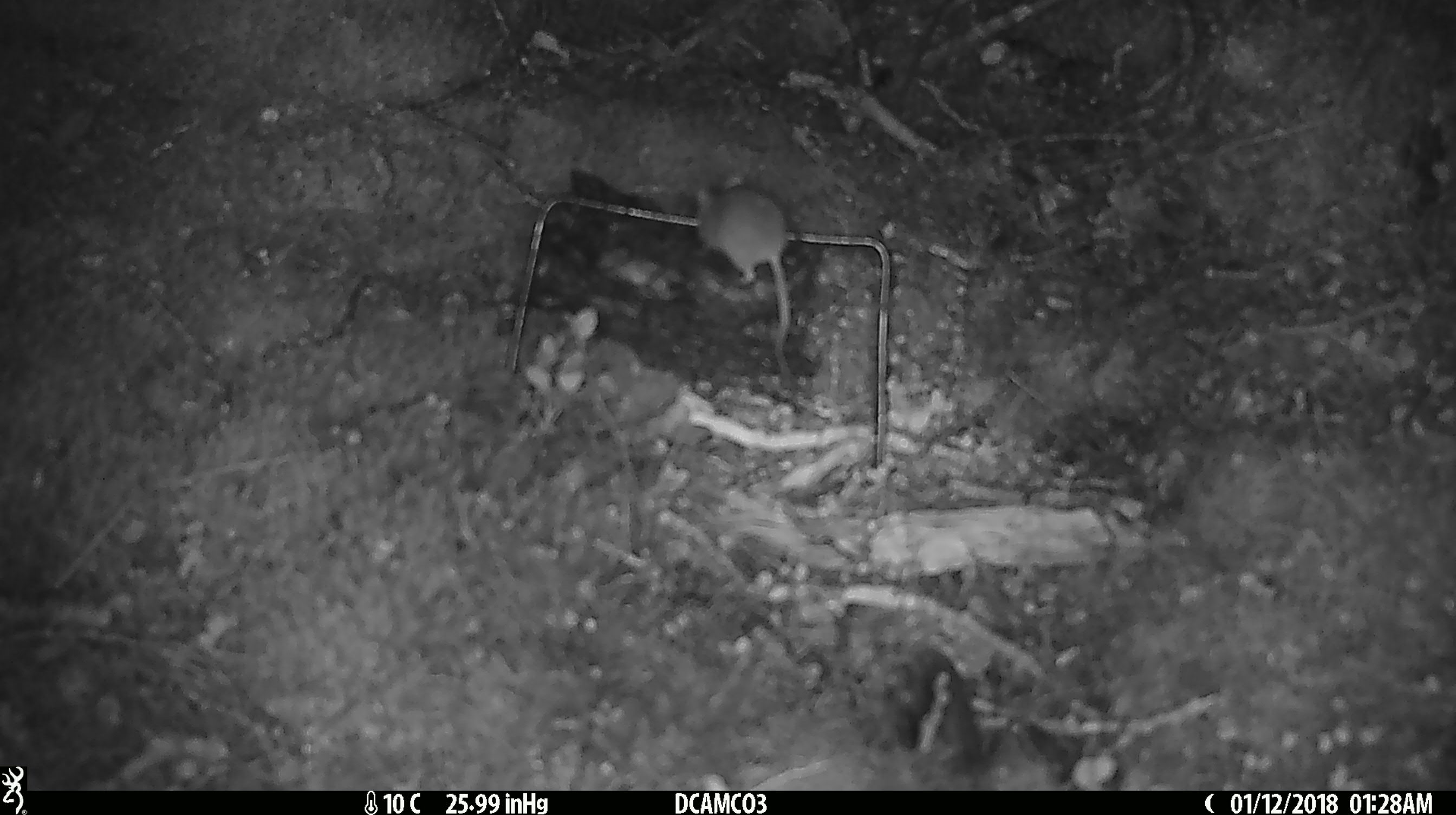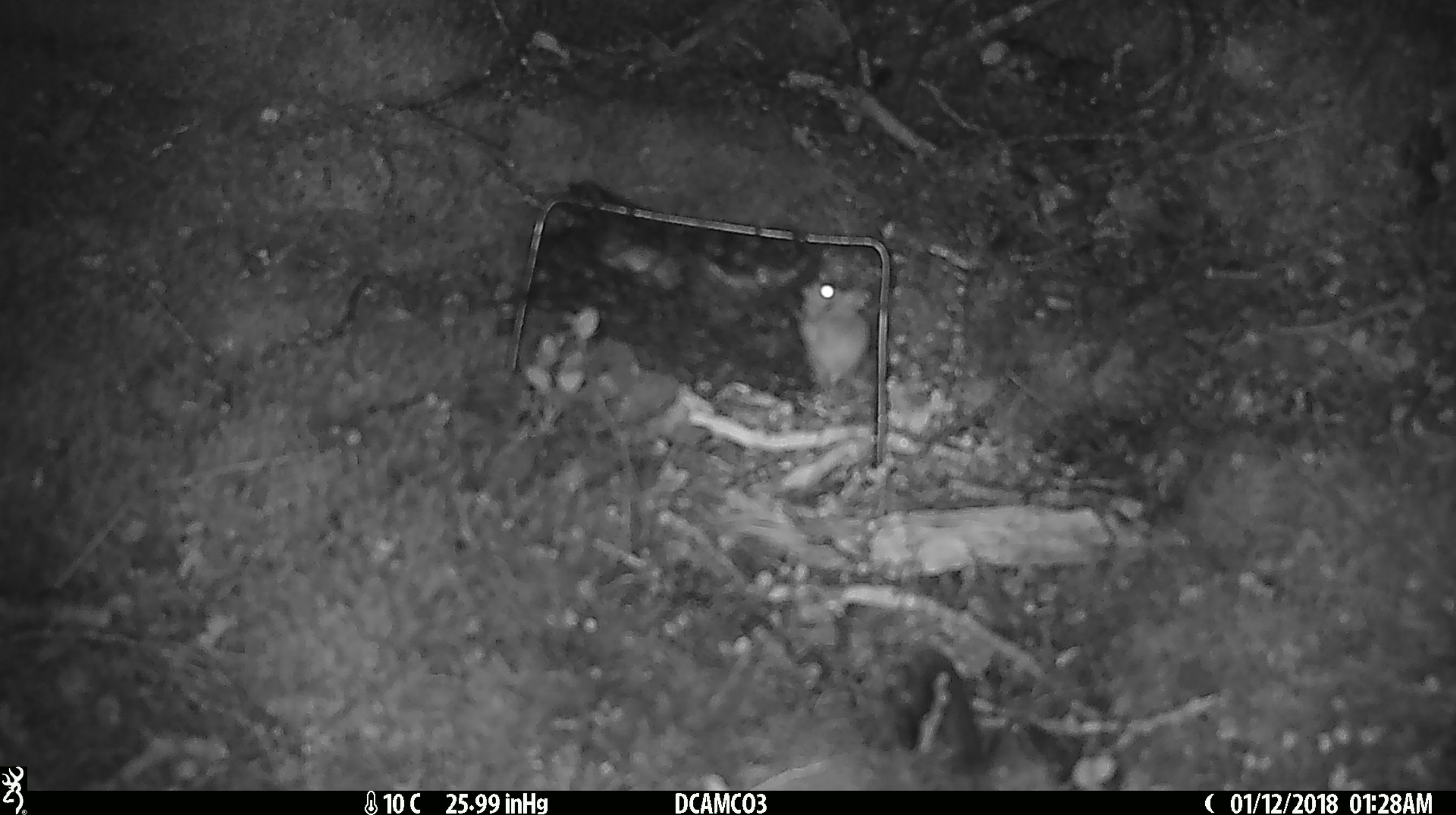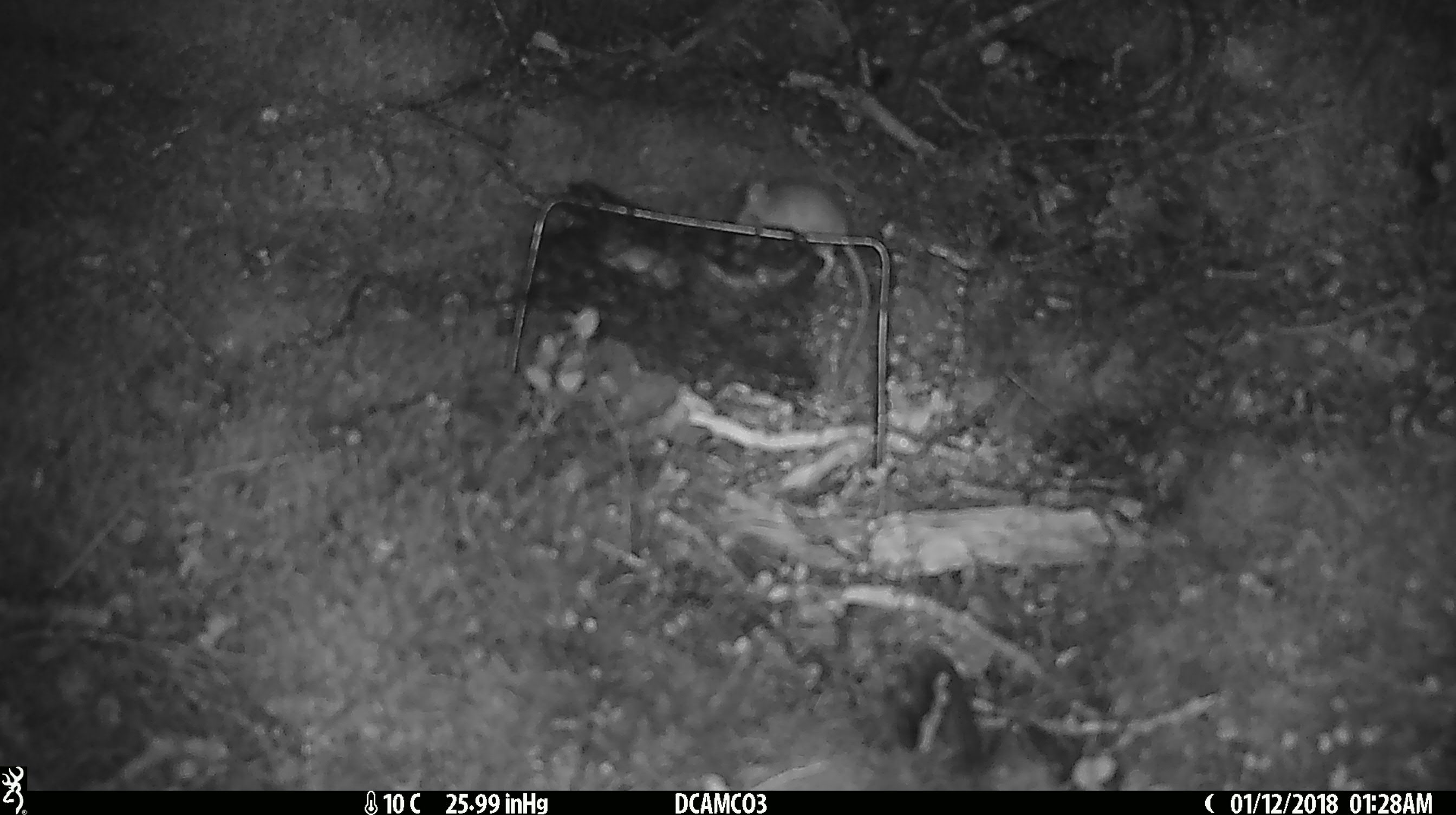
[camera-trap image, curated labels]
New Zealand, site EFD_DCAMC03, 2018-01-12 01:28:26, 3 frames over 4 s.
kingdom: Animalia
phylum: Chordata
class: Mammalia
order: Rodentia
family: Muridae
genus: Mus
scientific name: Mus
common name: mouse